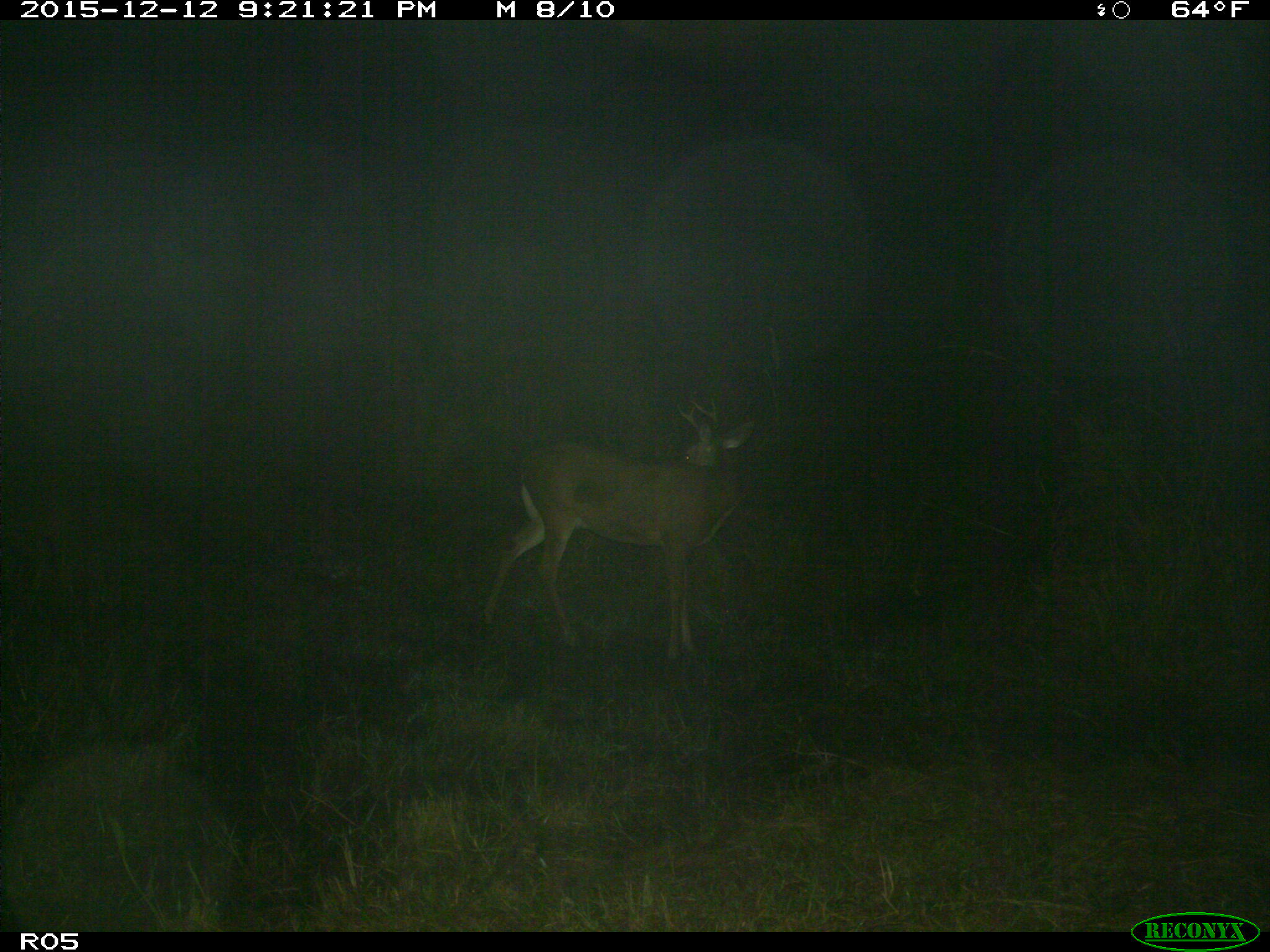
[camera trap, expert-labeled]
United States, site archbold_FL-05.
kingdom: Animalia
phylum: Chordata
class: Mammalia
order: Artiodactyla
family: Cervidae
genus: Odocoileus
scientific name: Odocoileus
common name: deer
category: unidentified deer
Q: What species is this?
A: Unidentified deer (deer) (Odocoileus).